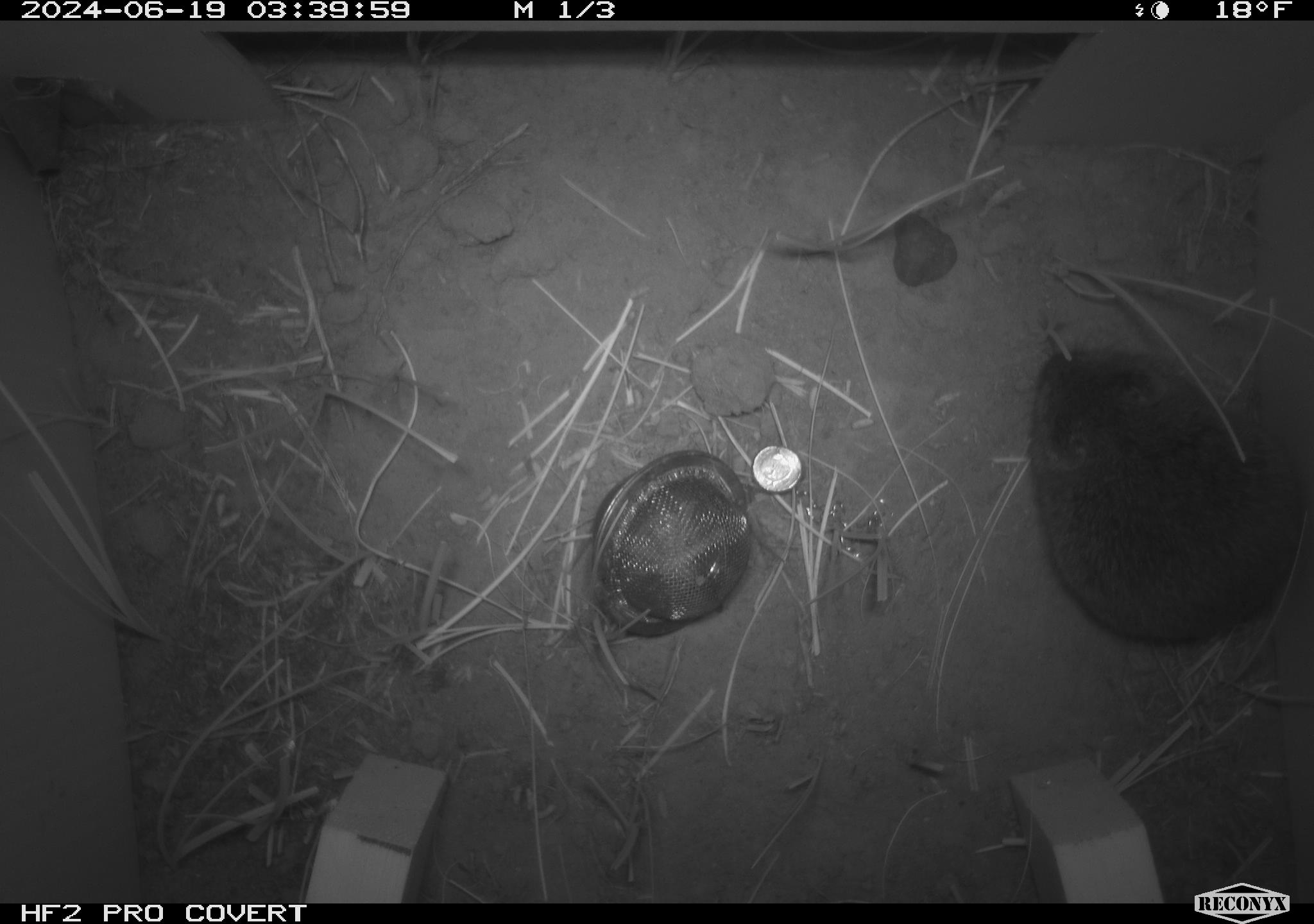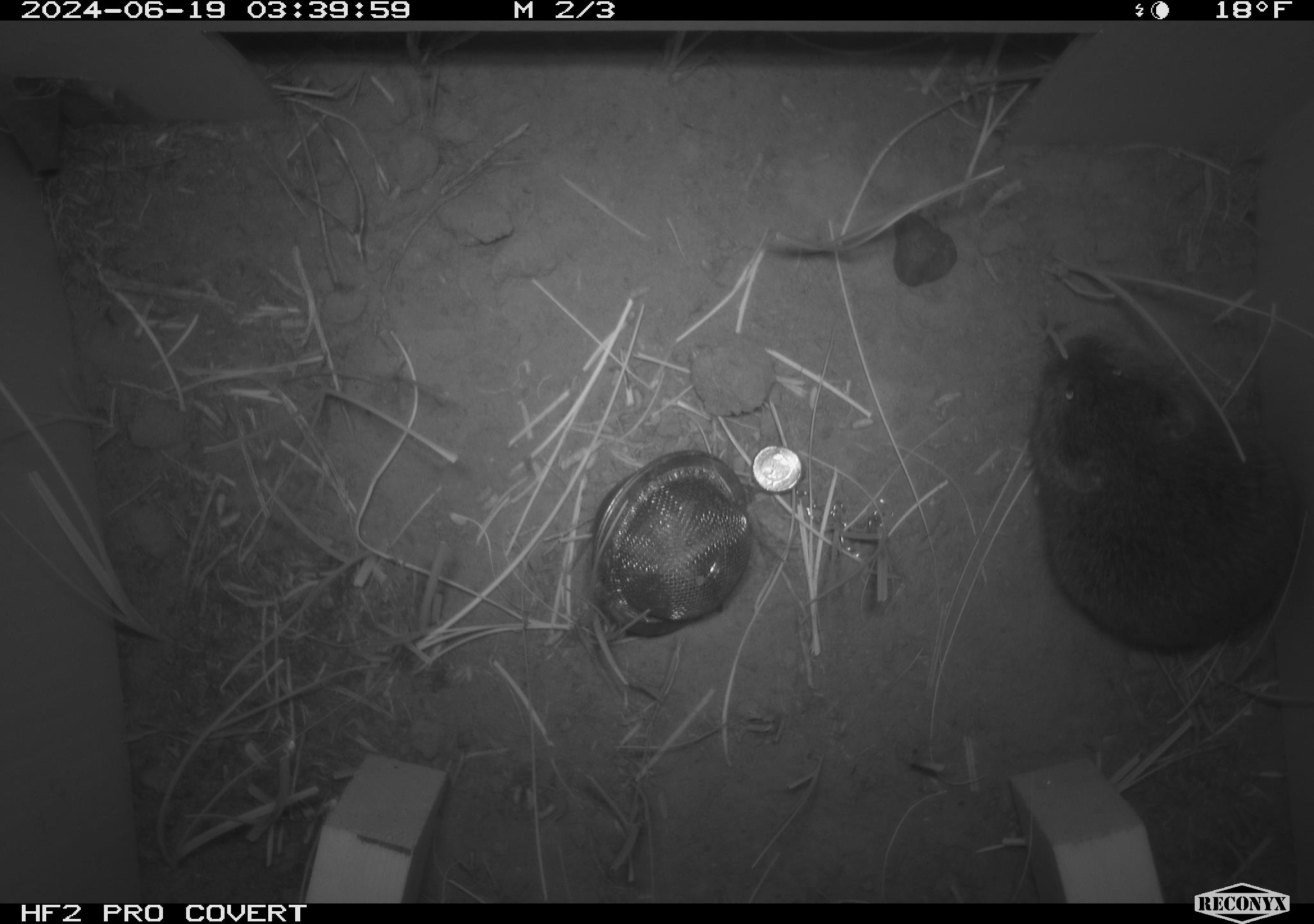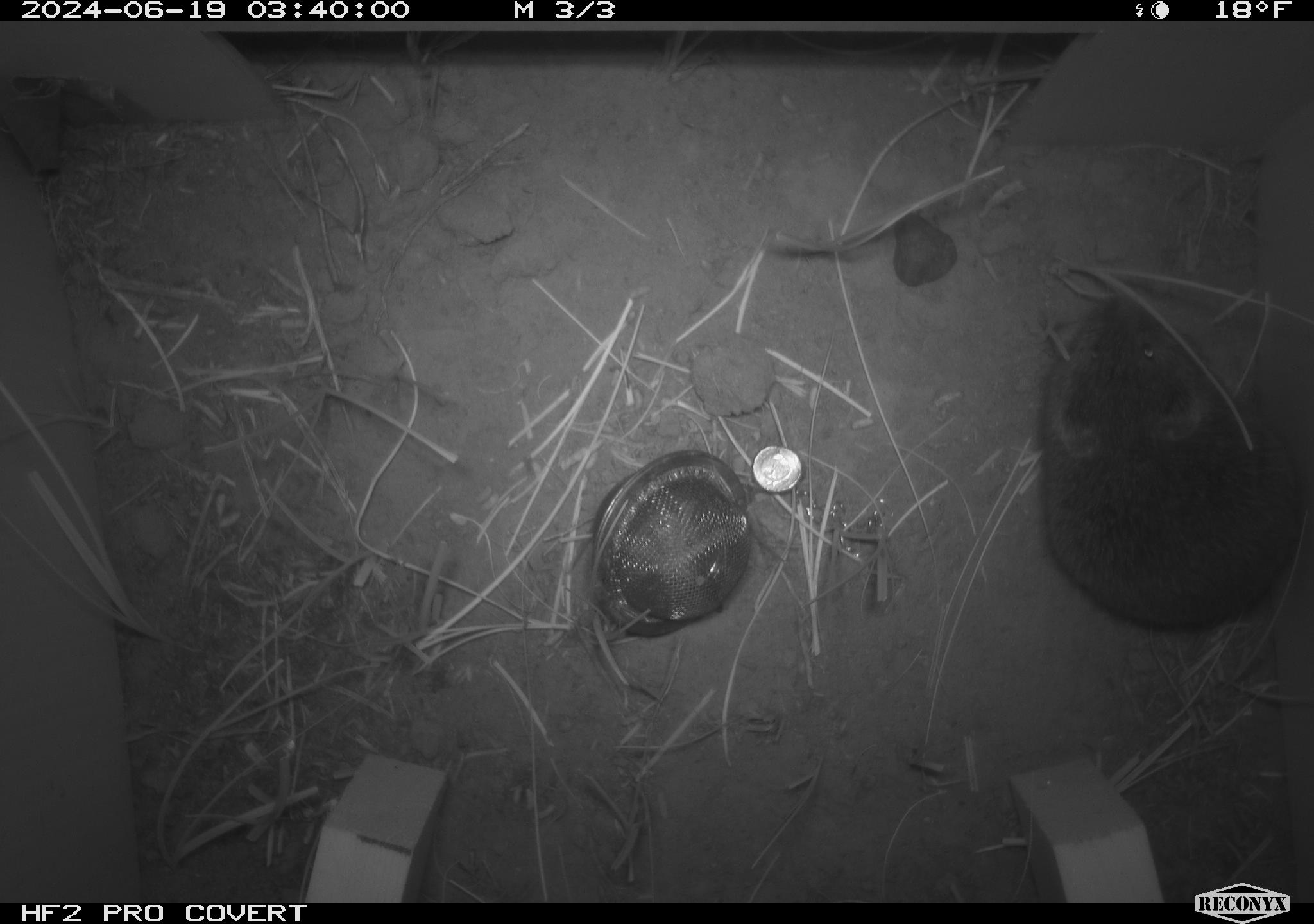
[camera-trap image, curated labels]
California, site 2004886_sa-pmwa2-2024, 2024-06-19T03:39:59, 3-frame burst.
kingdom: Animalia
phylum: Chordata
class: Mammalia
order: Rodentia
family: Cricetidae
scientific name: Arvicolinae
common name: voles, lemmings, and muskrats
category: arvicolinae subfamily